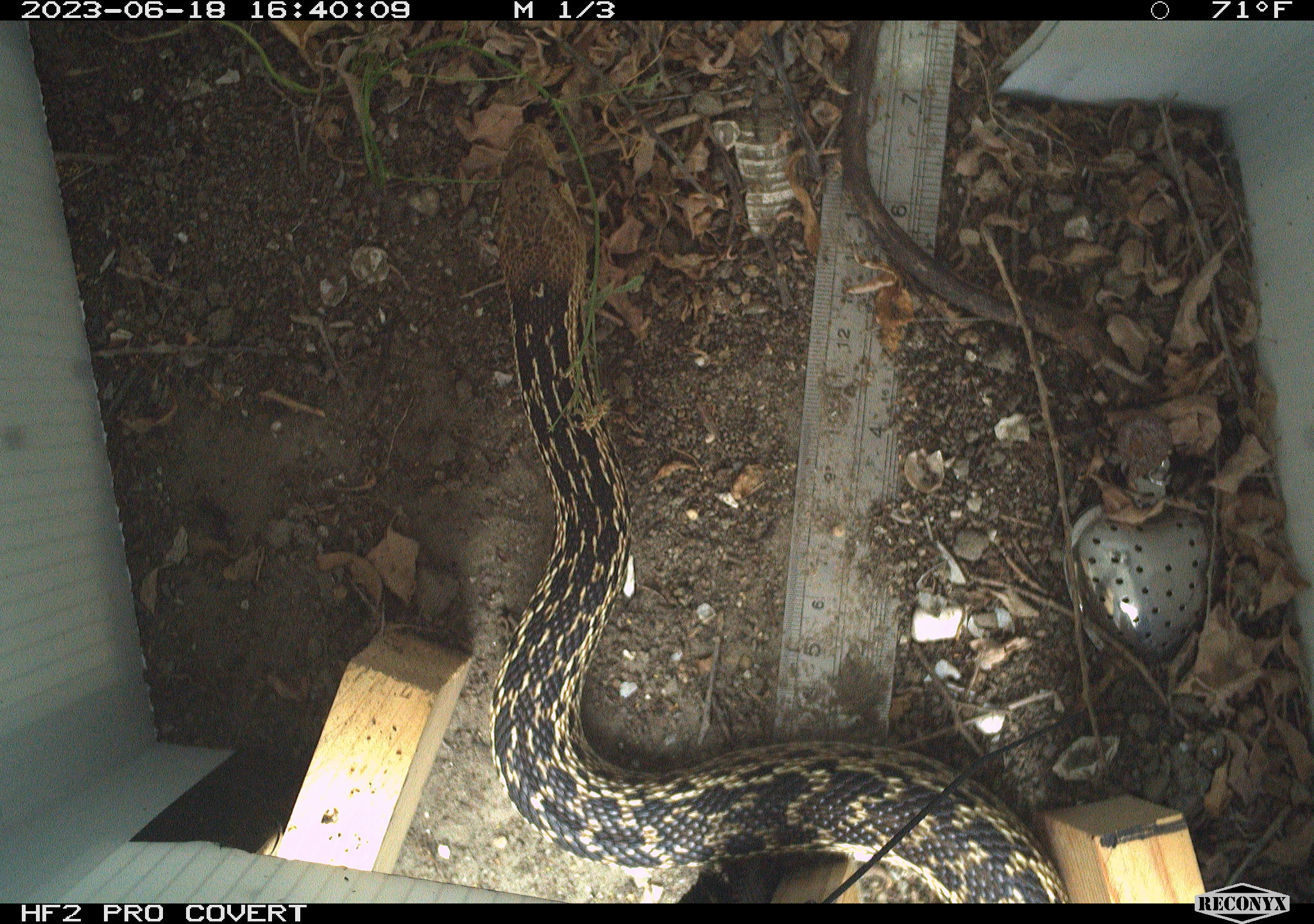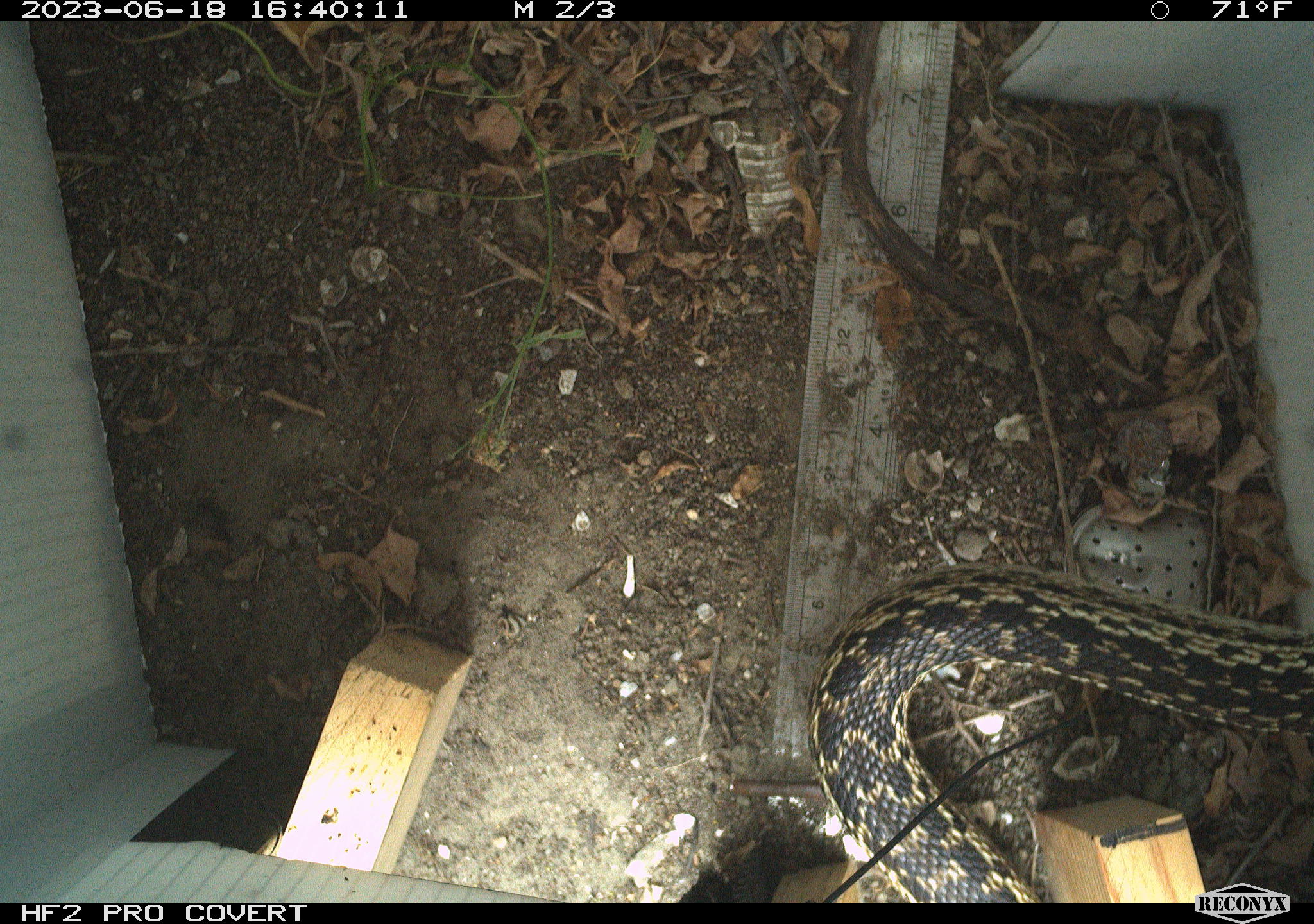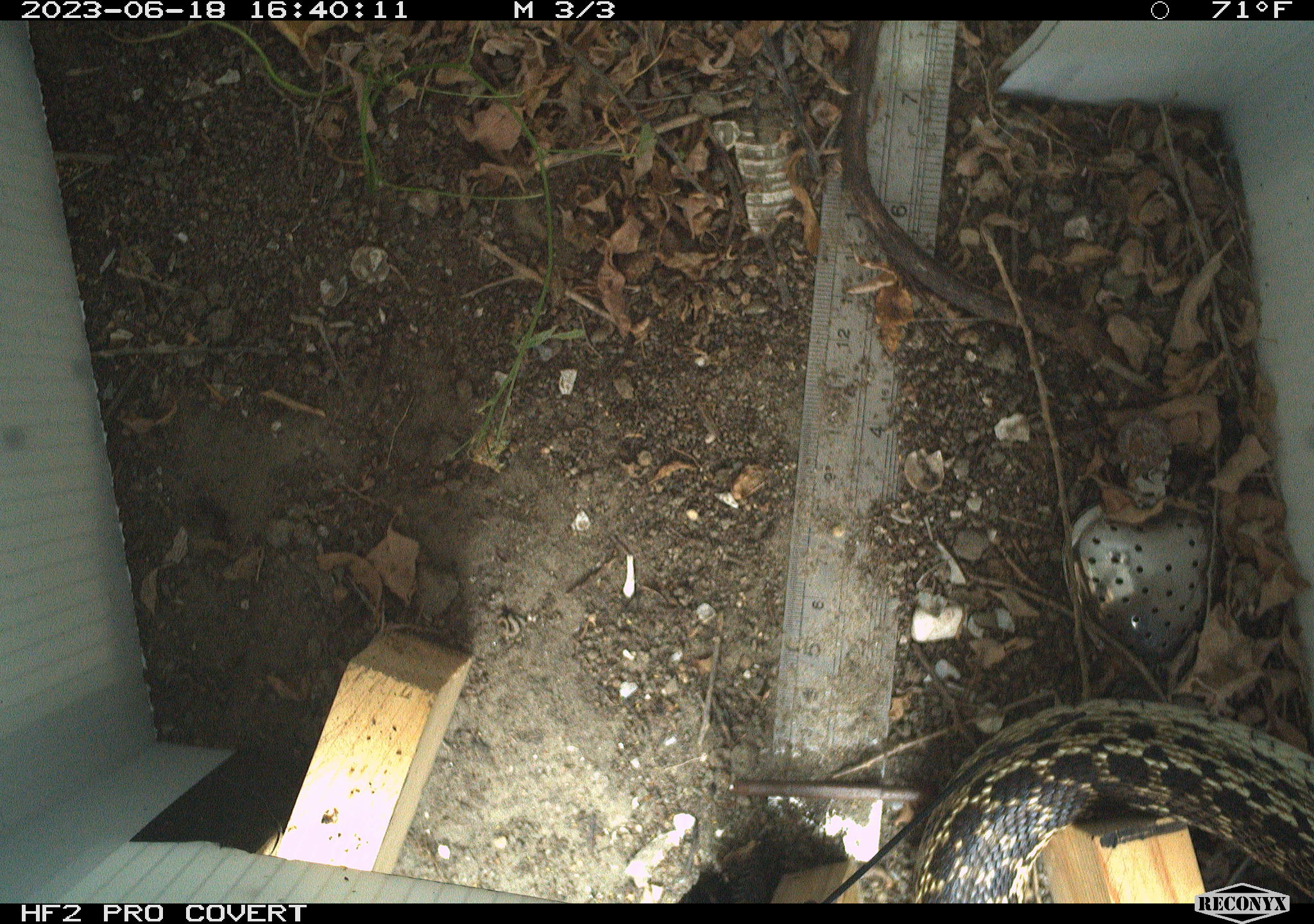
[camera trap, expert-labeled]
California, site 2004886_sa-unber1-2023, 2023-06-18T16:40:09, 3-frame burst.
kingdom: Animalia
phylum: Chordata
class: Reptilia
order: Squamata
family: Colubridae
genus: Pituophis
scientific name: Pituophis catenifer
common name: gophersnake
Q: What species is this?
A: Gophersnake (Pituophis catenifer).